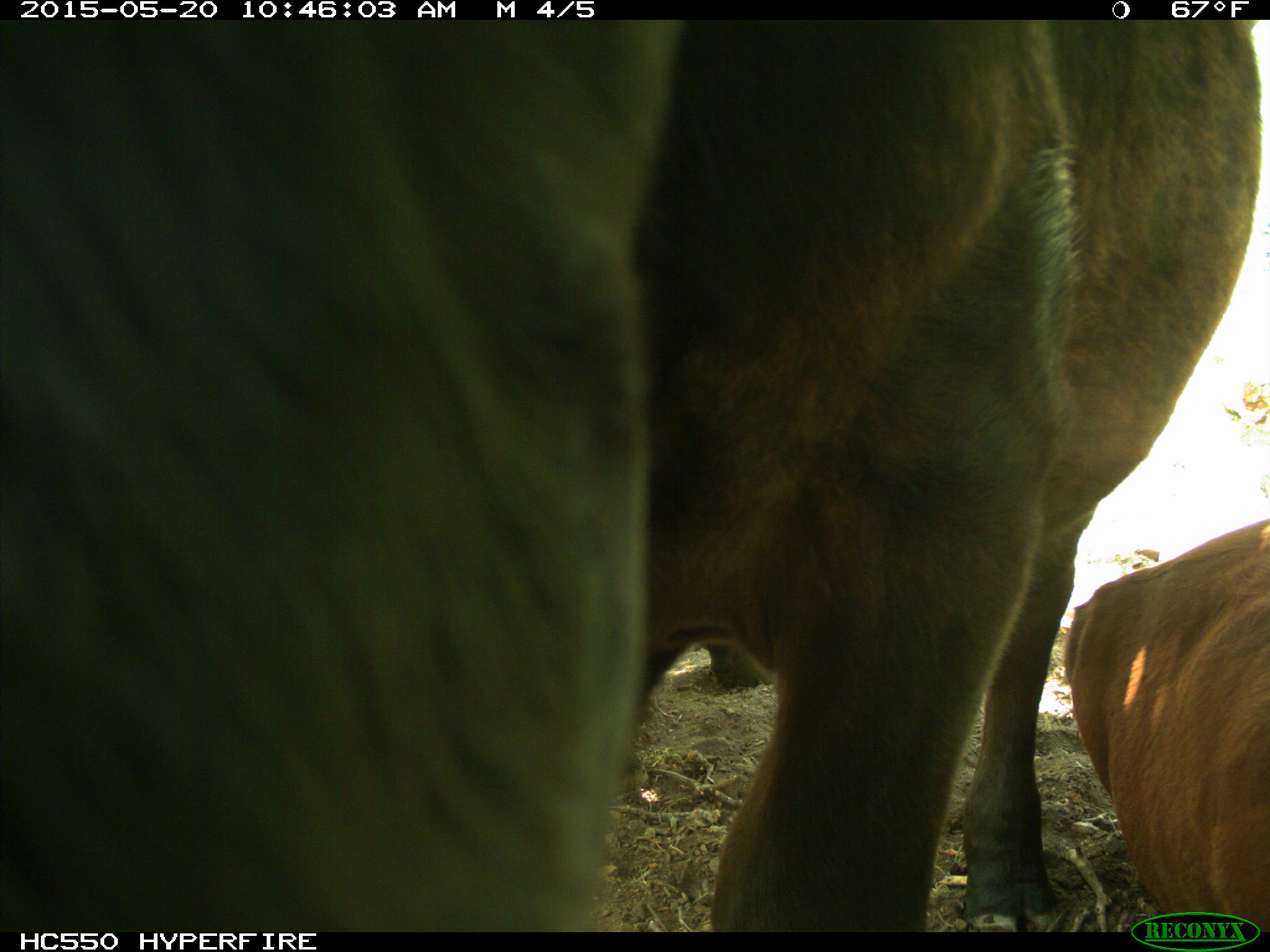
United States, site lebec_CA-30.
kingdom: Animalia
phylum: Chordata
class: Mammalia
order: Artiodactyla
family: Bovidae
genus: Bos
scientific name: Bos taurus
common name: domestic cow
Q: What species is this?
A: Bos taurus (domestic cow).